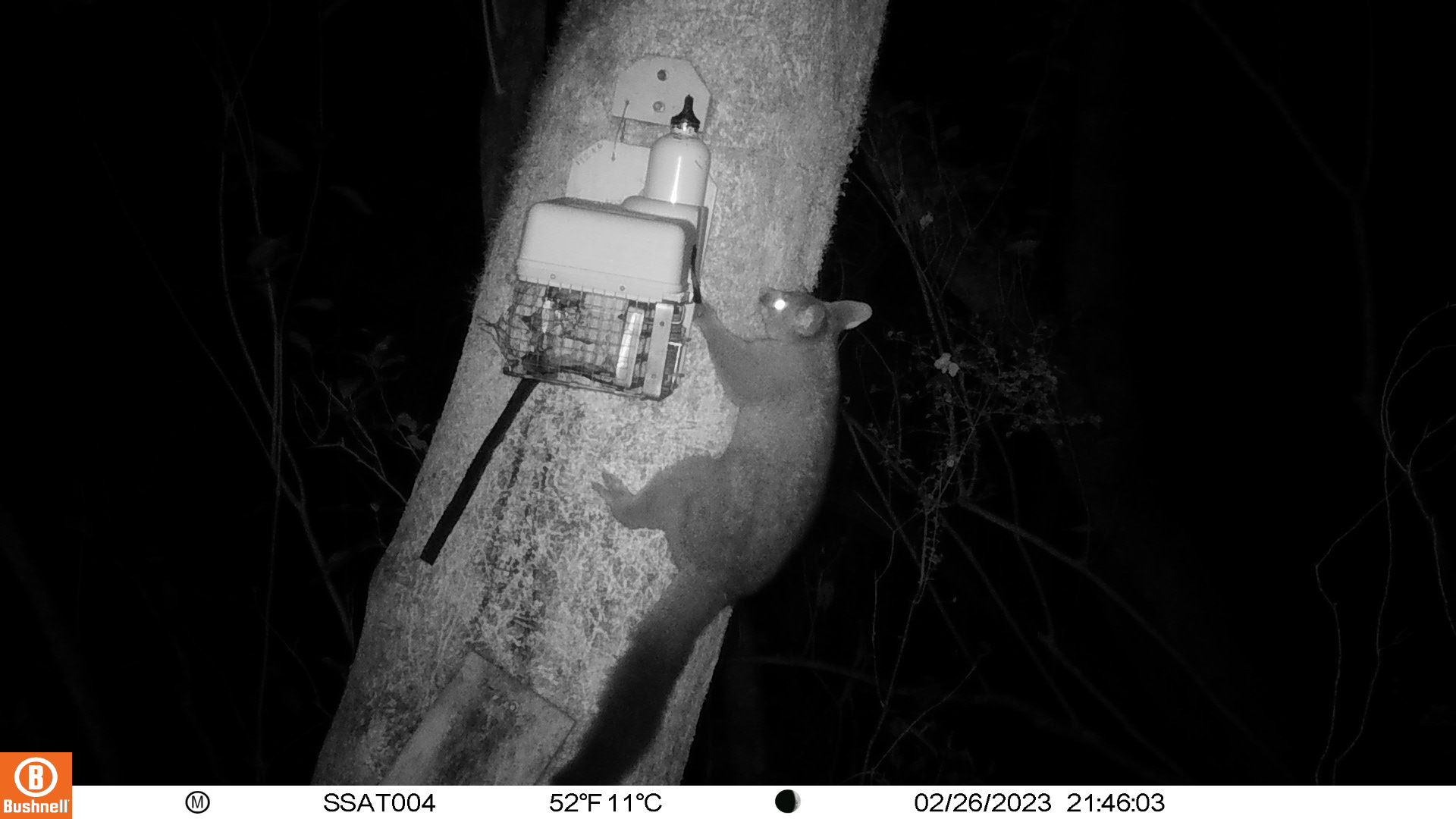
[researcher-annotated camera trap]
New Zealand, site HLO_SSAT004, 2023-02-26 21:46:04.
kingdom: Animalia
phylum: Chordata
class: Mammalia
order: Diprotodontia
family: Phalangeridae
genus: Trichosurus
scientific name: Trichosurus vulpecula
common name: common brushtail possum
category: possum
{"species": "possum (common brushtail possum) (Trichosurus vulpecula)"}